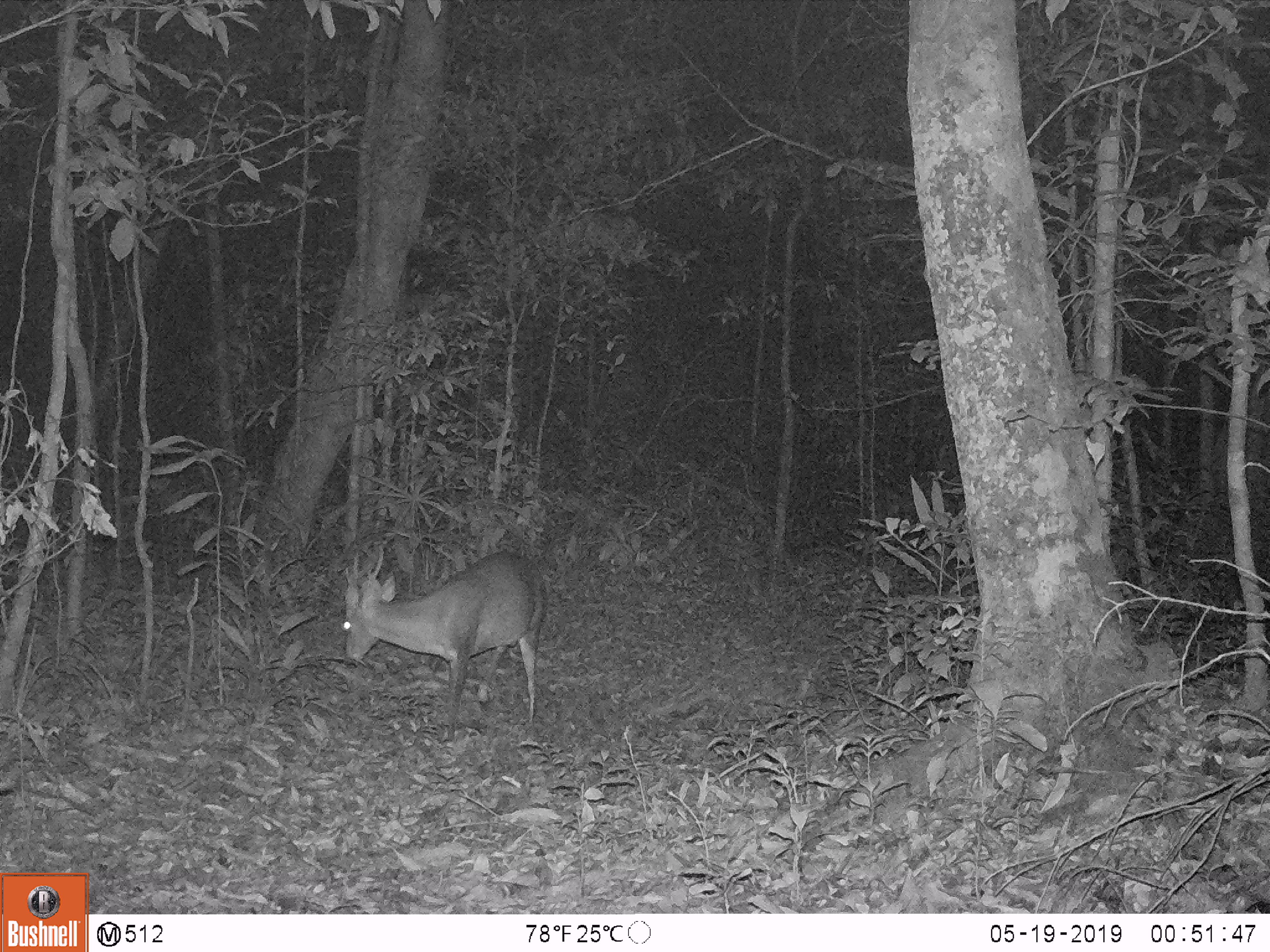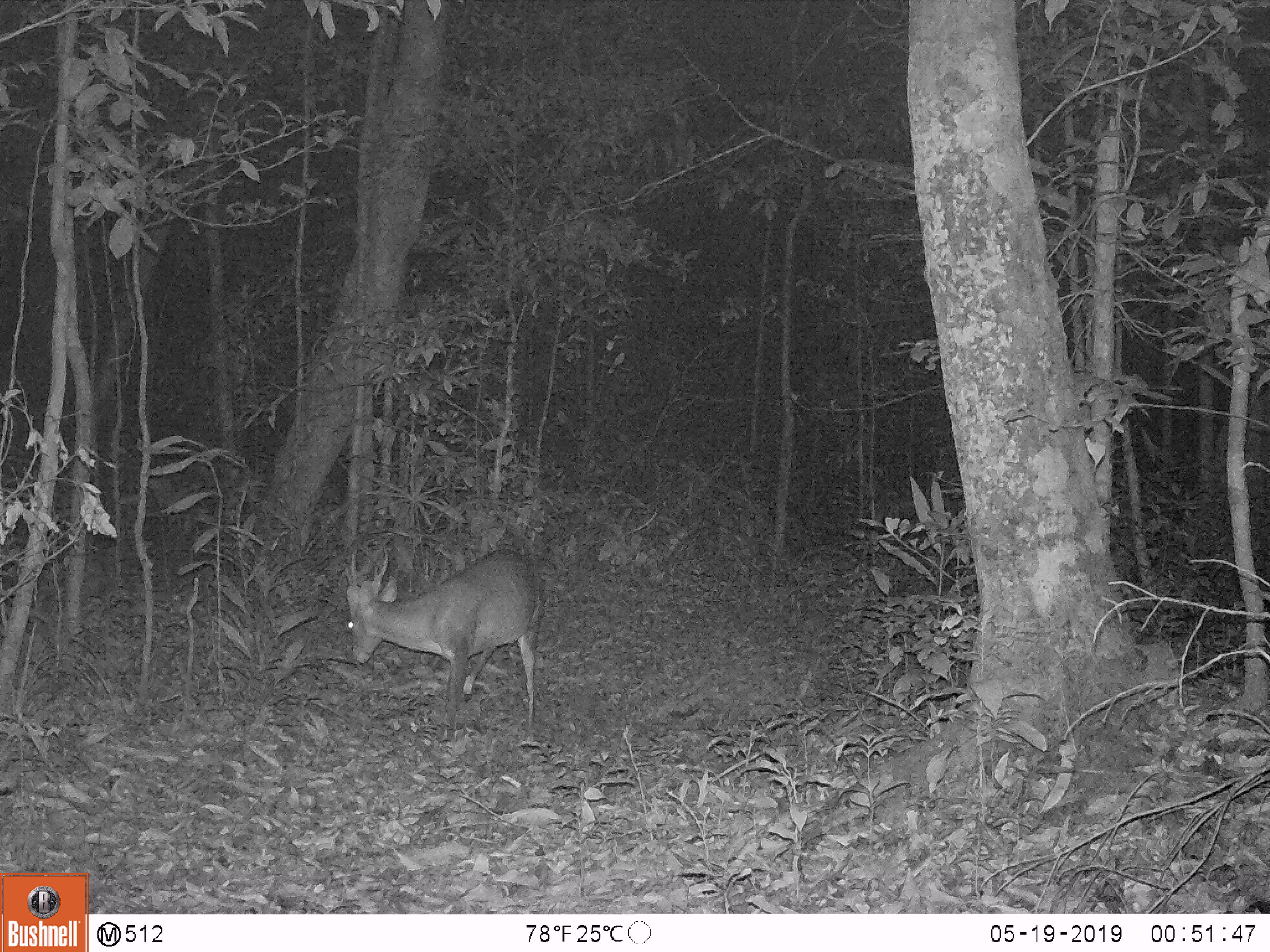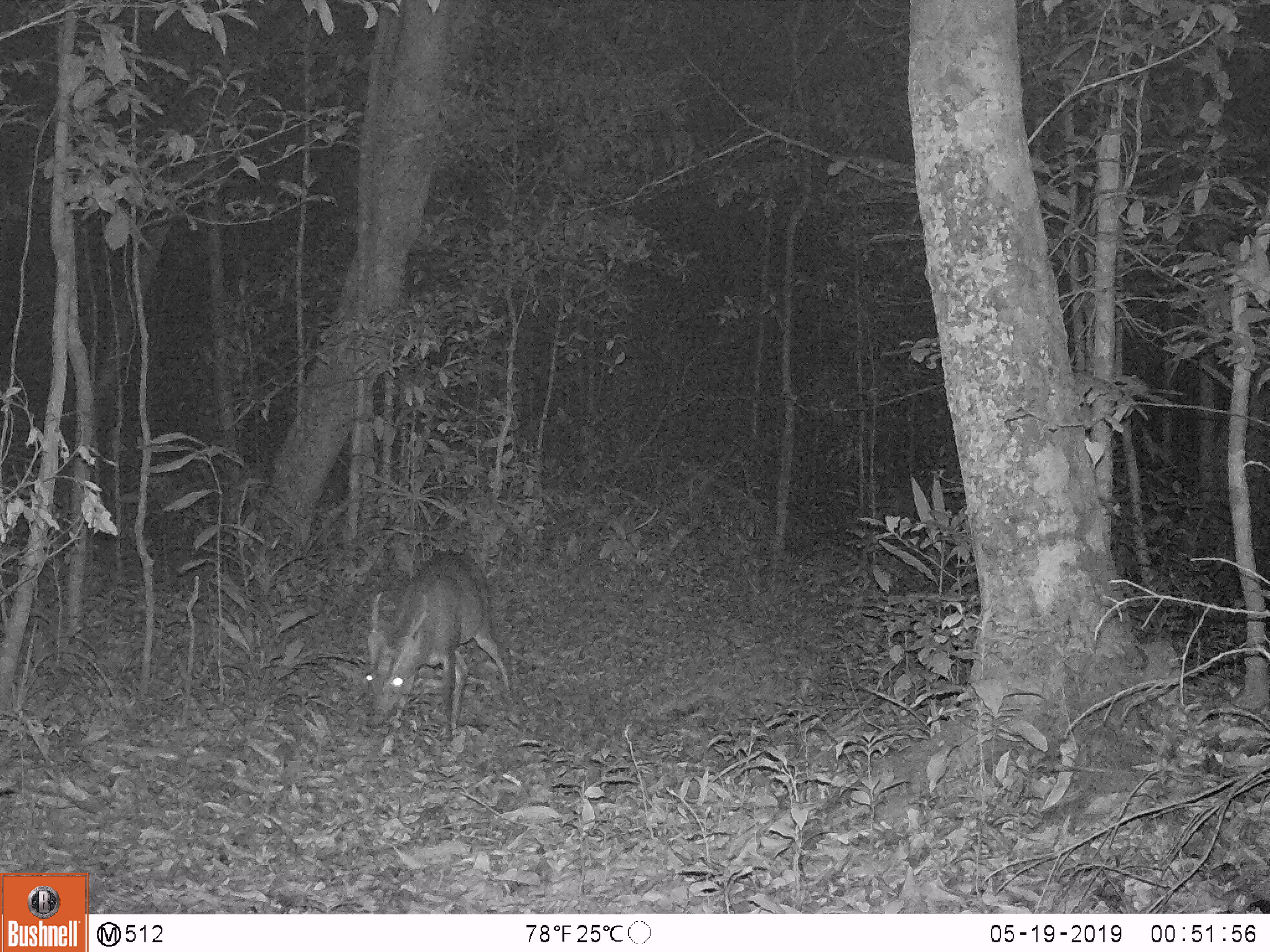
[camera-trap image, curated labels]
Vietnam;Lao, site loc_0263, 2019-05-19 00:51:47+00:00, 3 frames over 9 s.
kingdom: Animalia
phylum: Chordata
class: Mammalia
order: Artiodactyla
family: Cervidae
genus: Muntiacus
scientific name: Muntiacus vuquangensis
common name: large-antlered muntjac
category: large antlered muntjac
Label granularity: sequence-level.